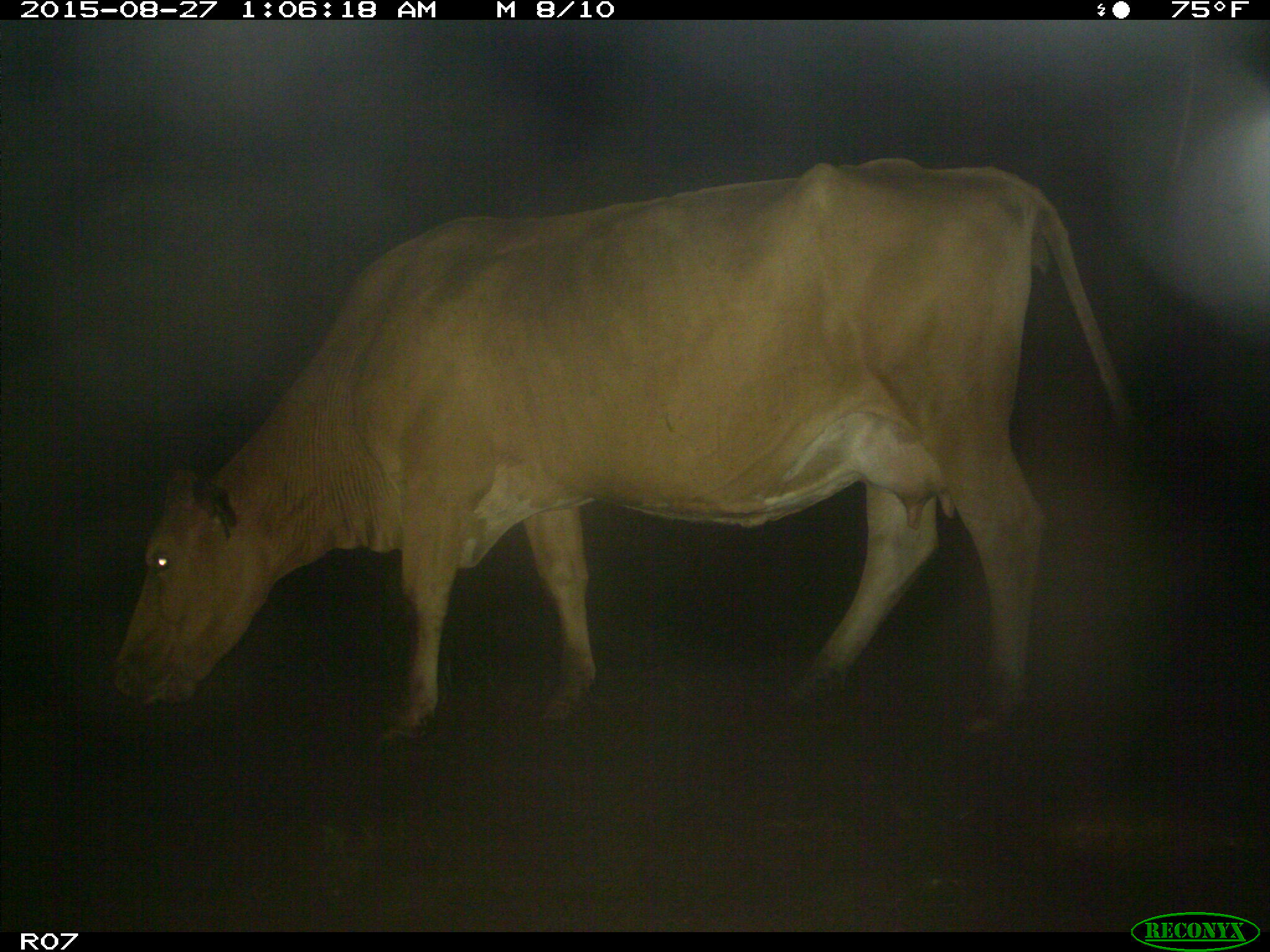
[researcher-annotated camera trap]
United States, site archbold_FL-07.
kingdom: Animalia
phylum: Chordata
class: Mammalia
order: Artiodactyla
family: Bovidae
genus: Bos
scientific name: Bos taurus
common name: domestic cow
Bos taurus (domestic cow).